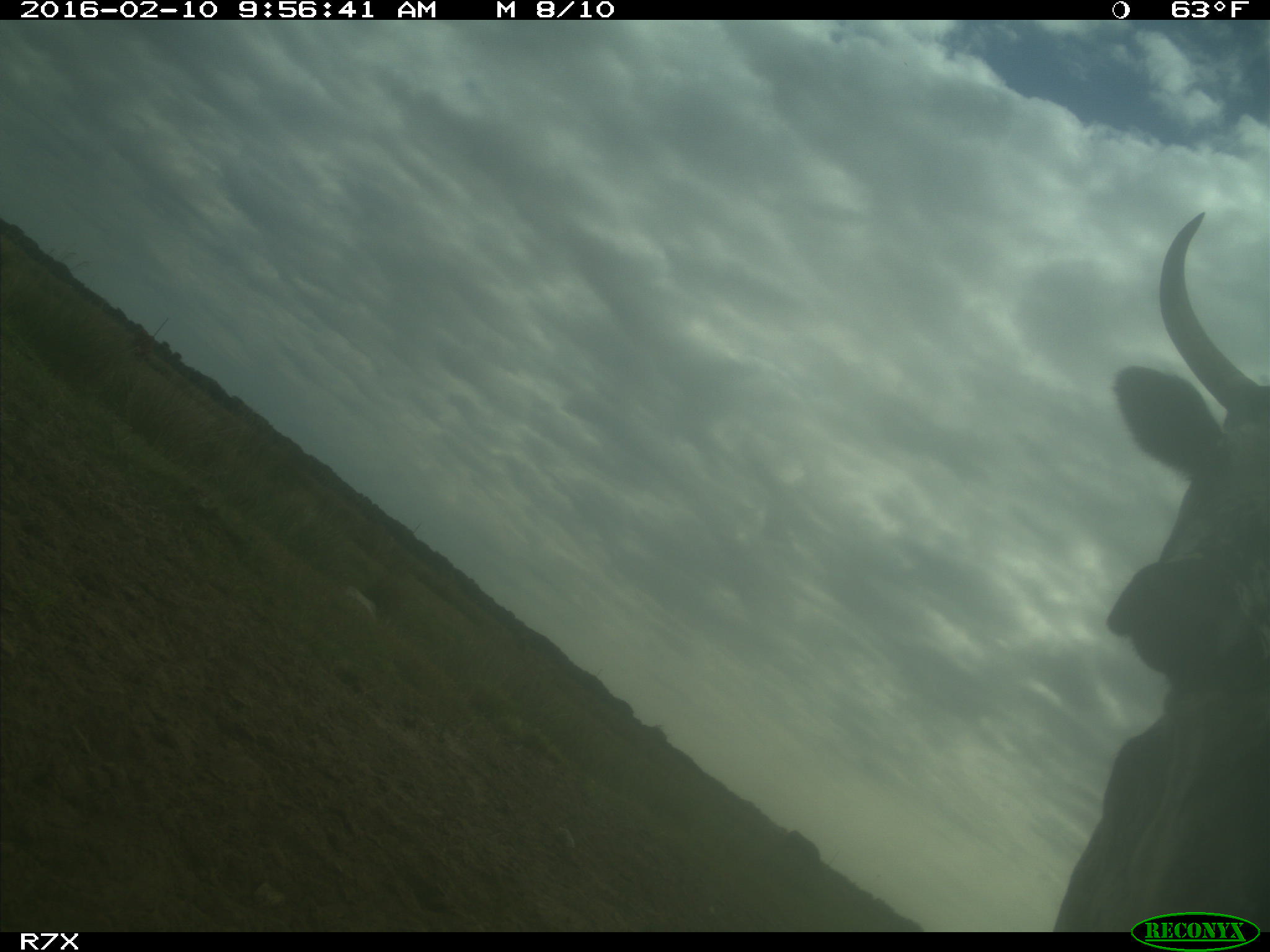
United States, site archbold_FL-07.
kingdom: Animalia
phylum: Chordata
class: Mammalia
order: Artiodactyla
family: Bovidae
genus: Bos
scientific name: Bos taurus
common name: domestic cow